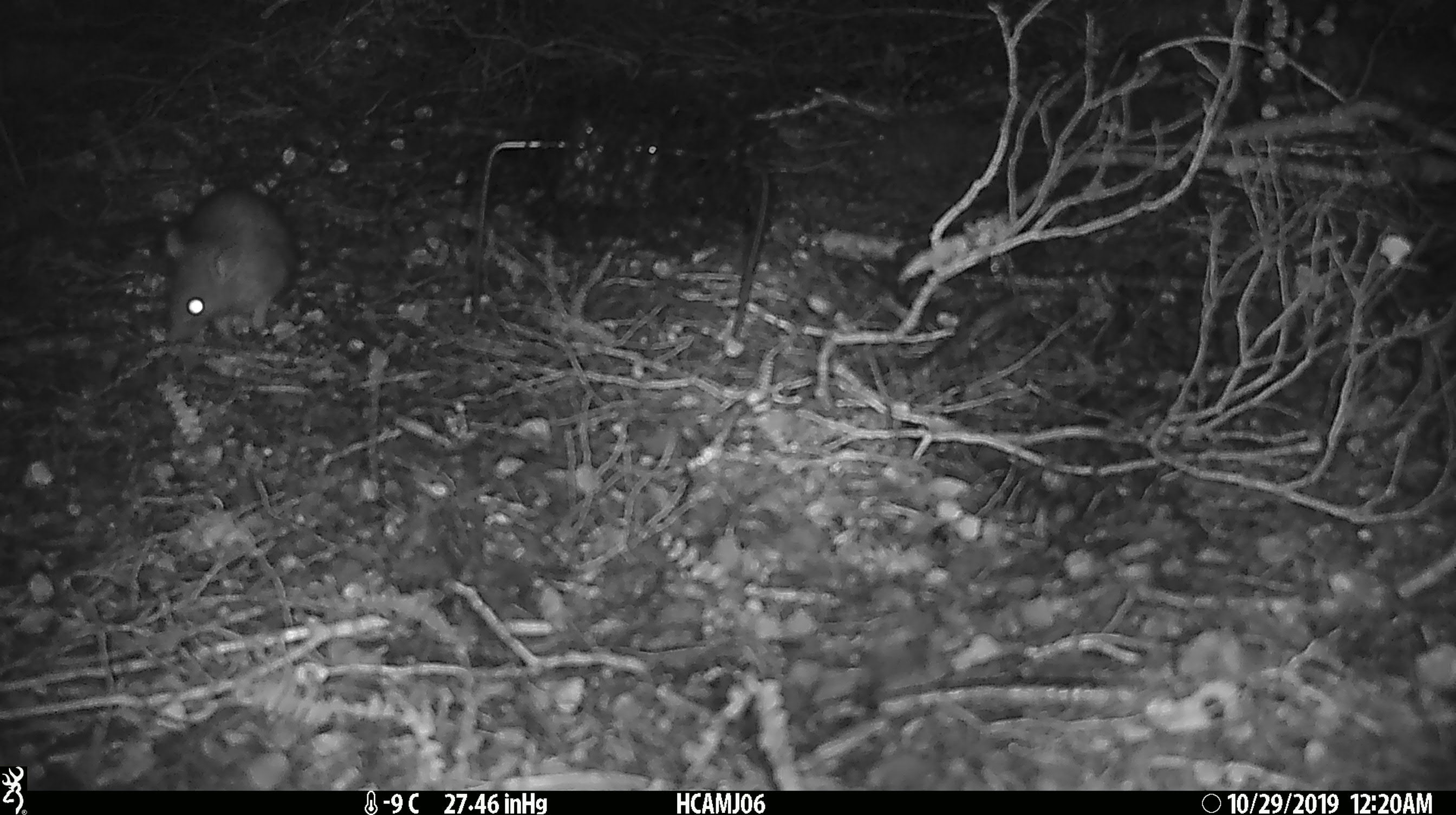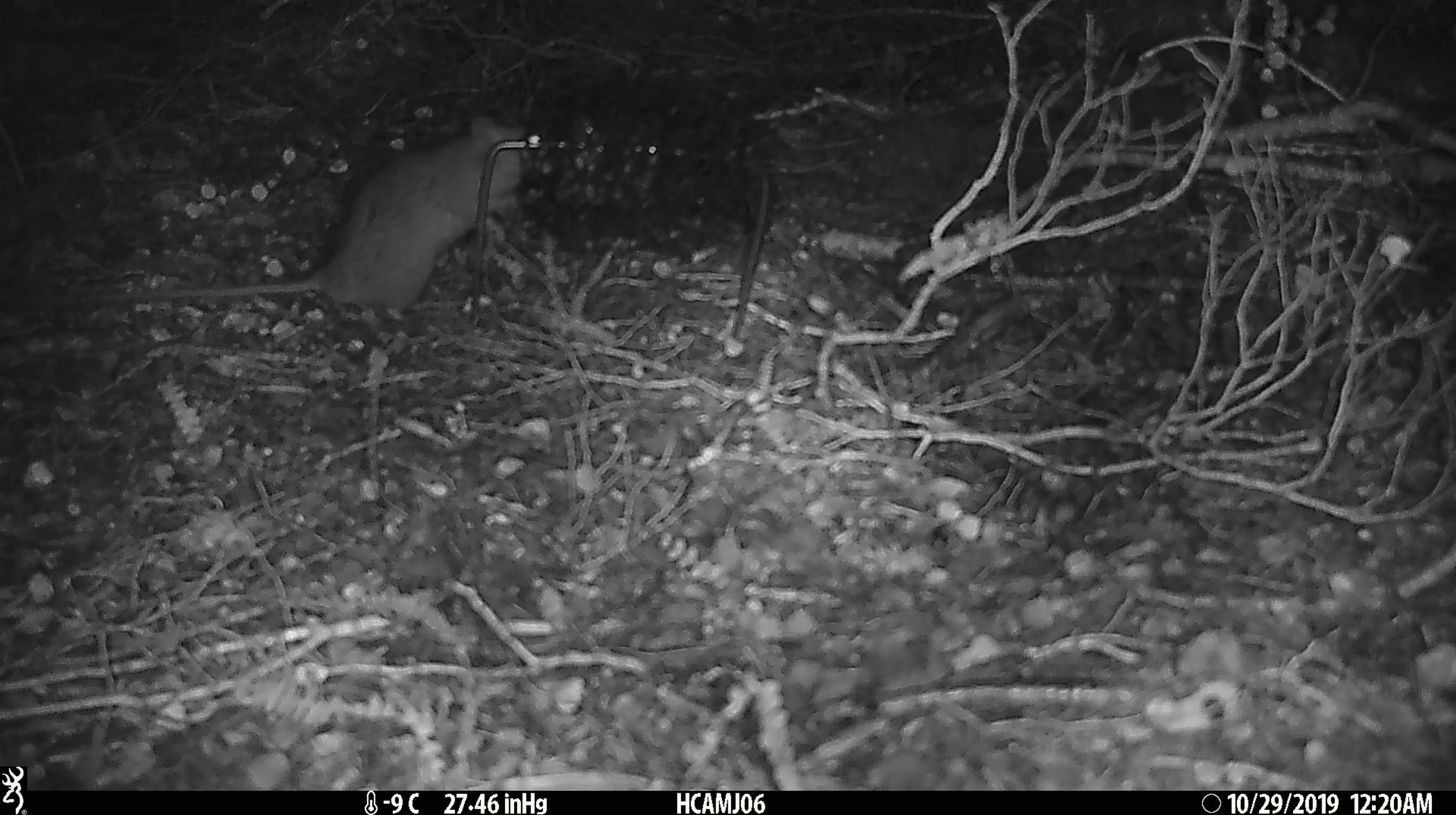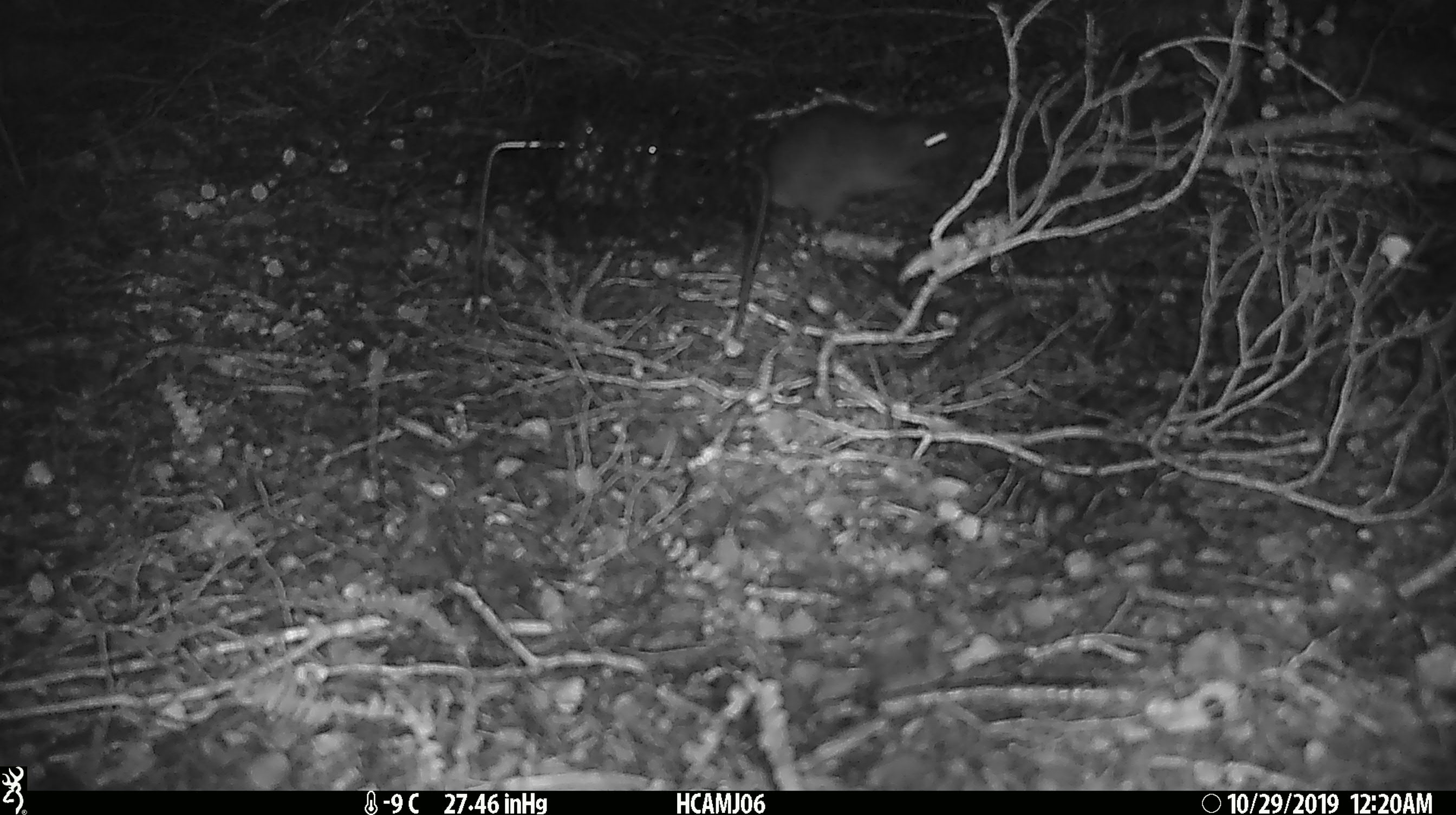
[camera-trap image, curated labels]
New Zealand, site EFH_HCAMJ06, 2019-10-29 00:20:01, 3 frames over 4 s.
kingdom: Animalia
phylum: Chordata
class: Mammalia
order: Rodentia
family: Muridae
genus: Rattus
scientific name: Rattus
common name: rat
Rat (Rattus).